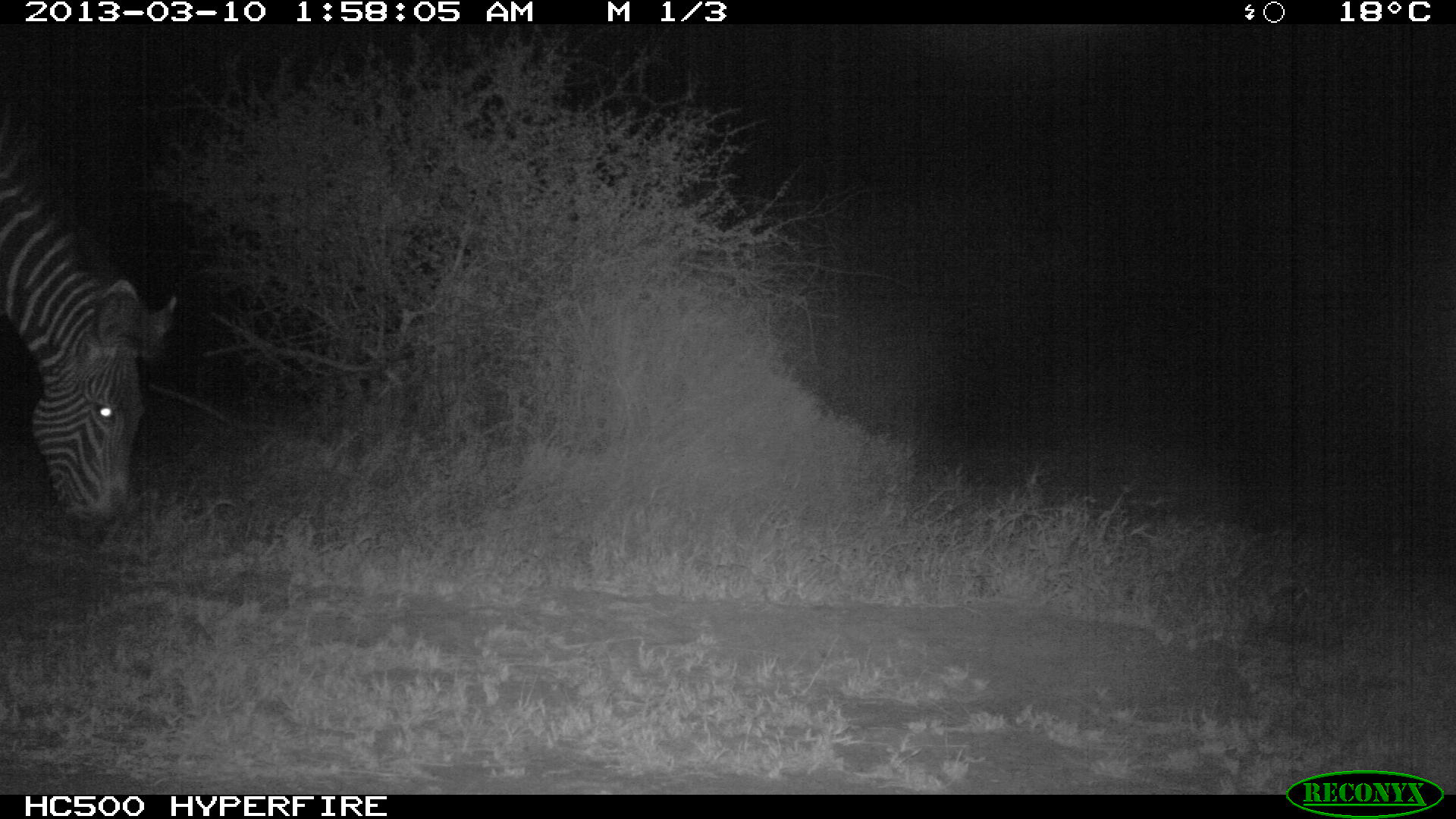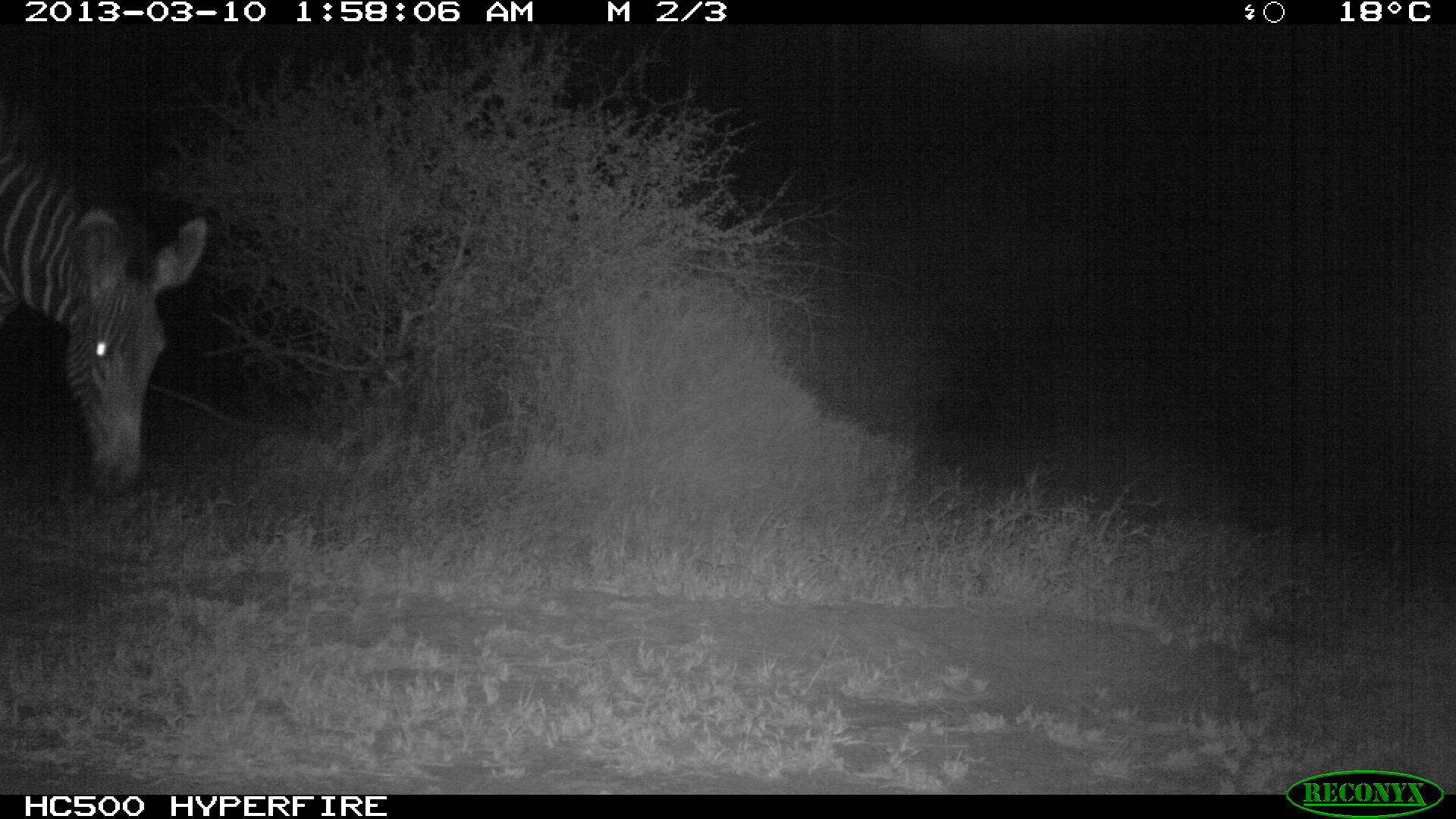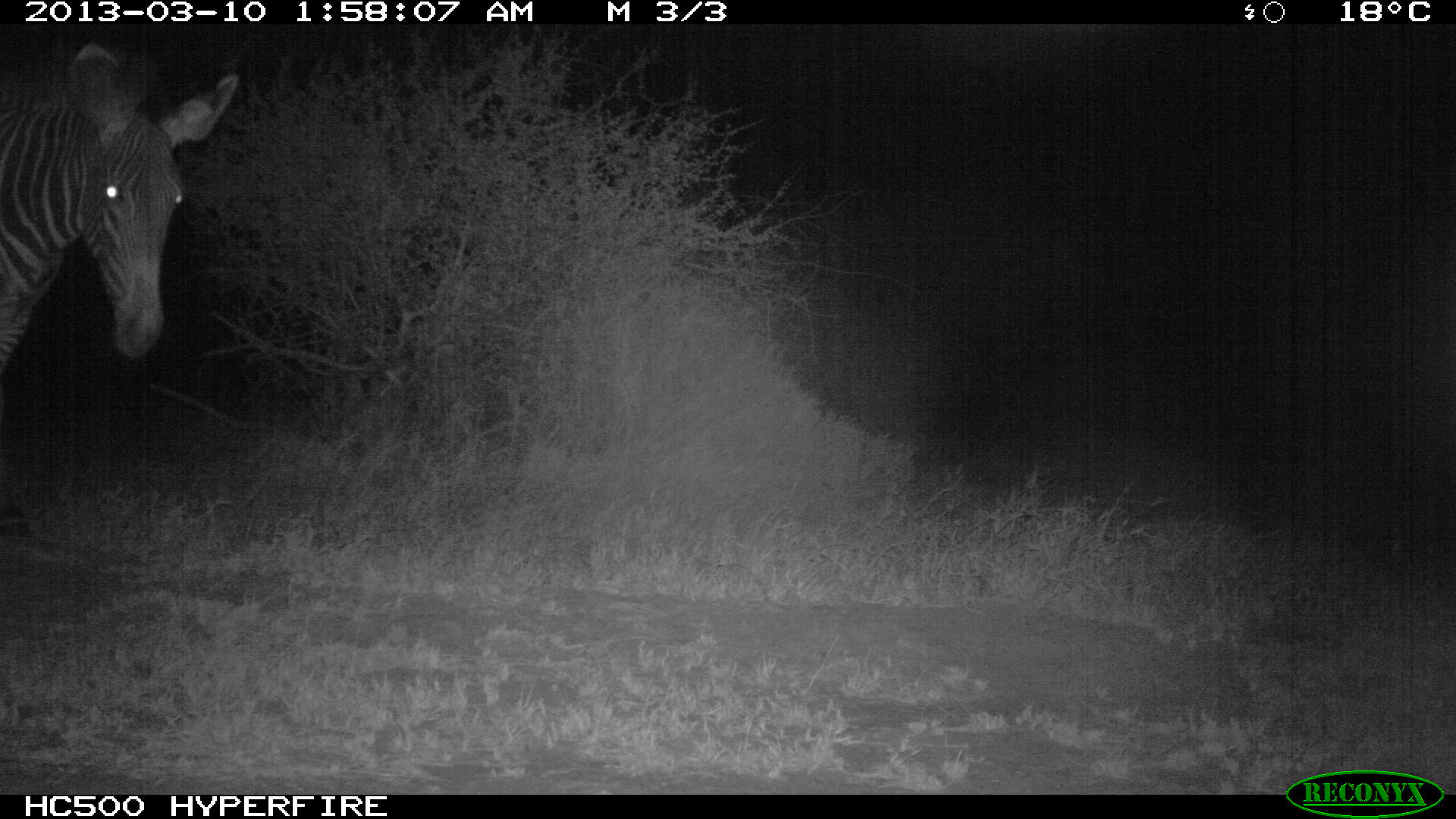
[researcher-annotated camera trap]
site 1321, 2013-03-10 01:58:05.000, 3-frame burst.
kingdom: Animalia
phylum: Chordata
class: Mammalia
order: Perissodactyla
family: Equidae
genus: Equus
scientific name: Equus grevyi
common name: grévy's zebra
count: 1